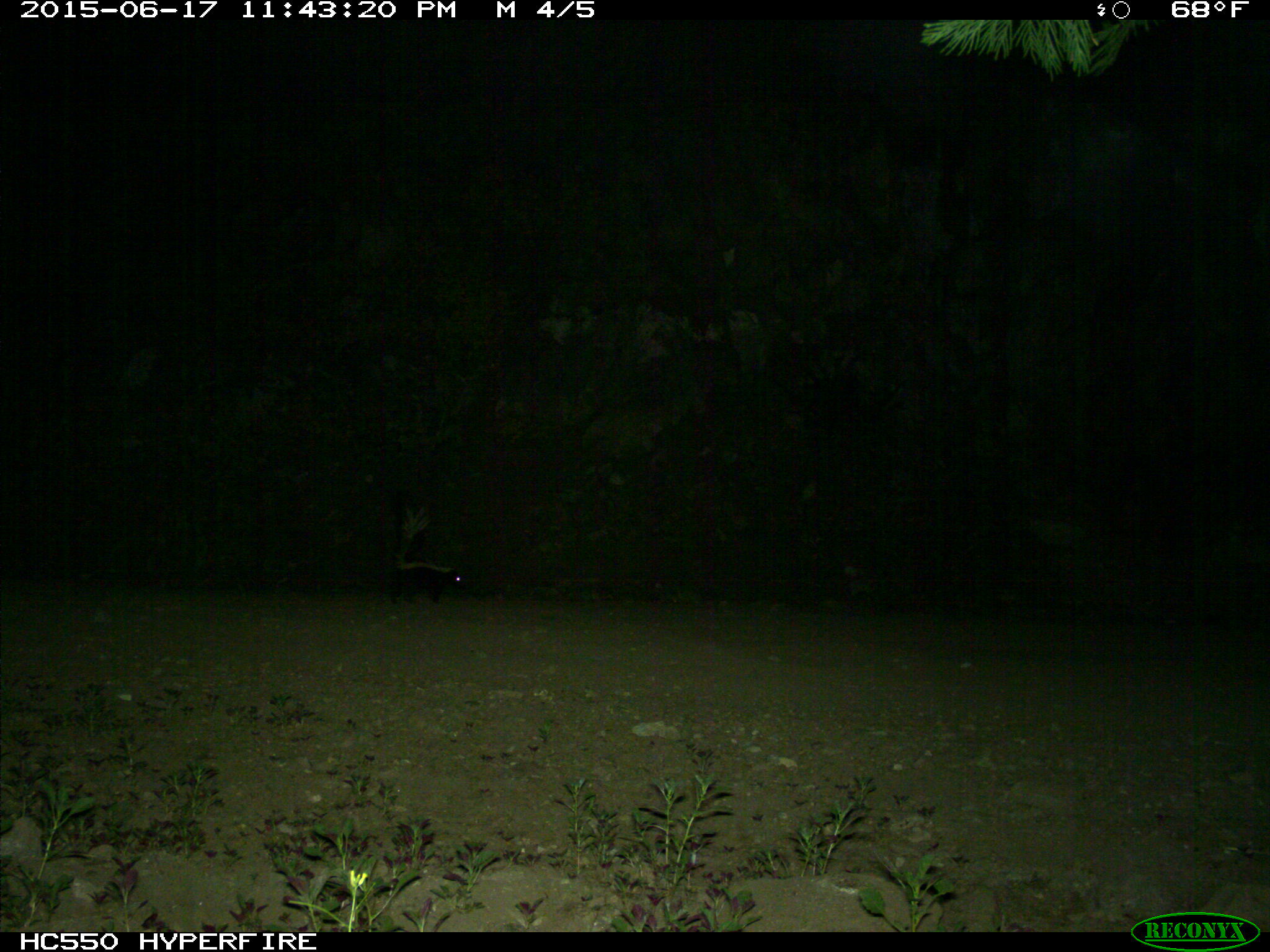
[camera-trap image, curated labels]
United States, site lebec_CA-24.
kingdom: Animalia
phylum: Chordata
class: Mammalia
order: Carnivora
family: Mephitidae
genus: Mephitis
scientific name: Mephitis mephitis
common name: striped skunk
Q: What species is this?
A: Mephitis mephitis (striped skunk).